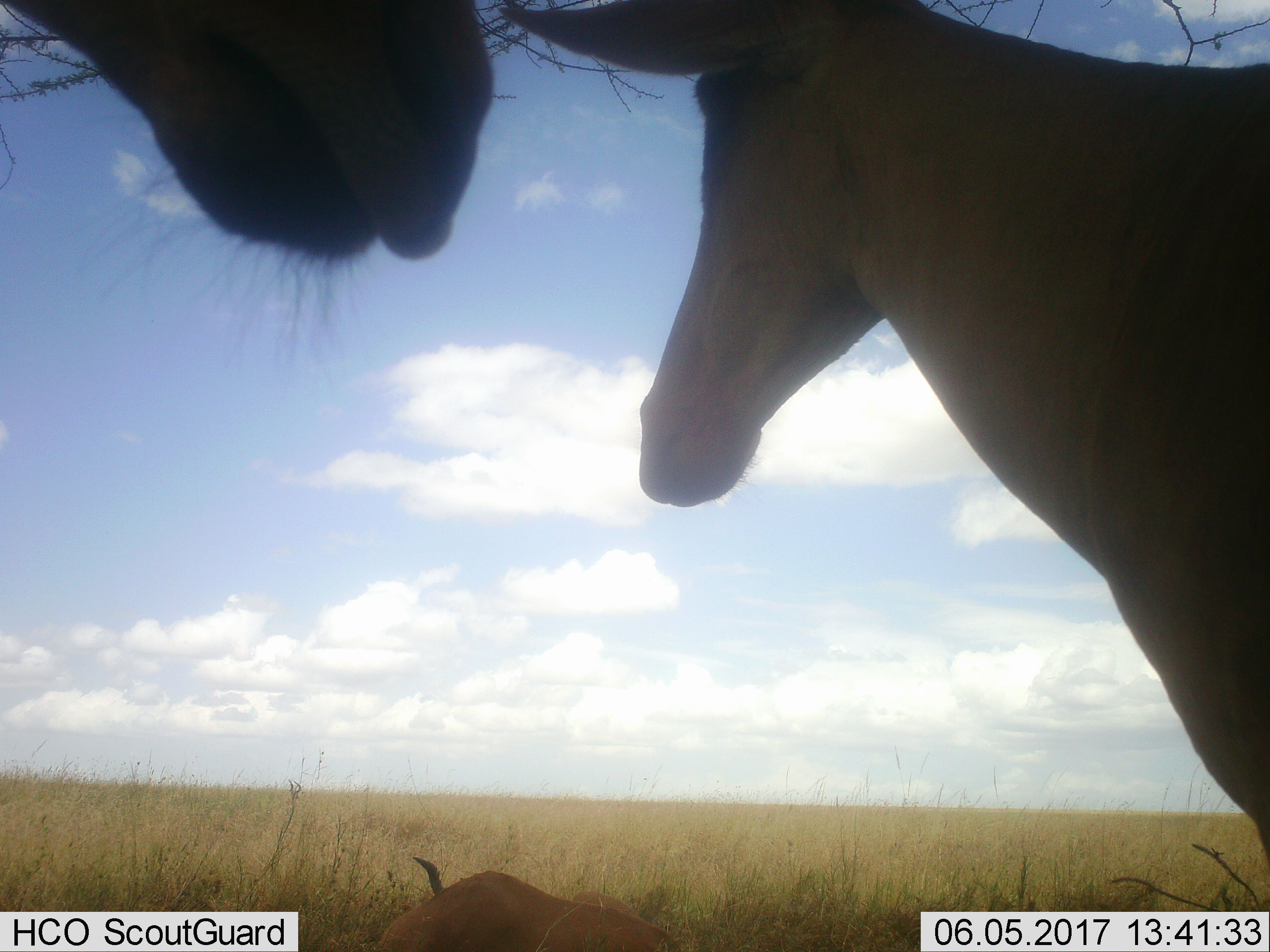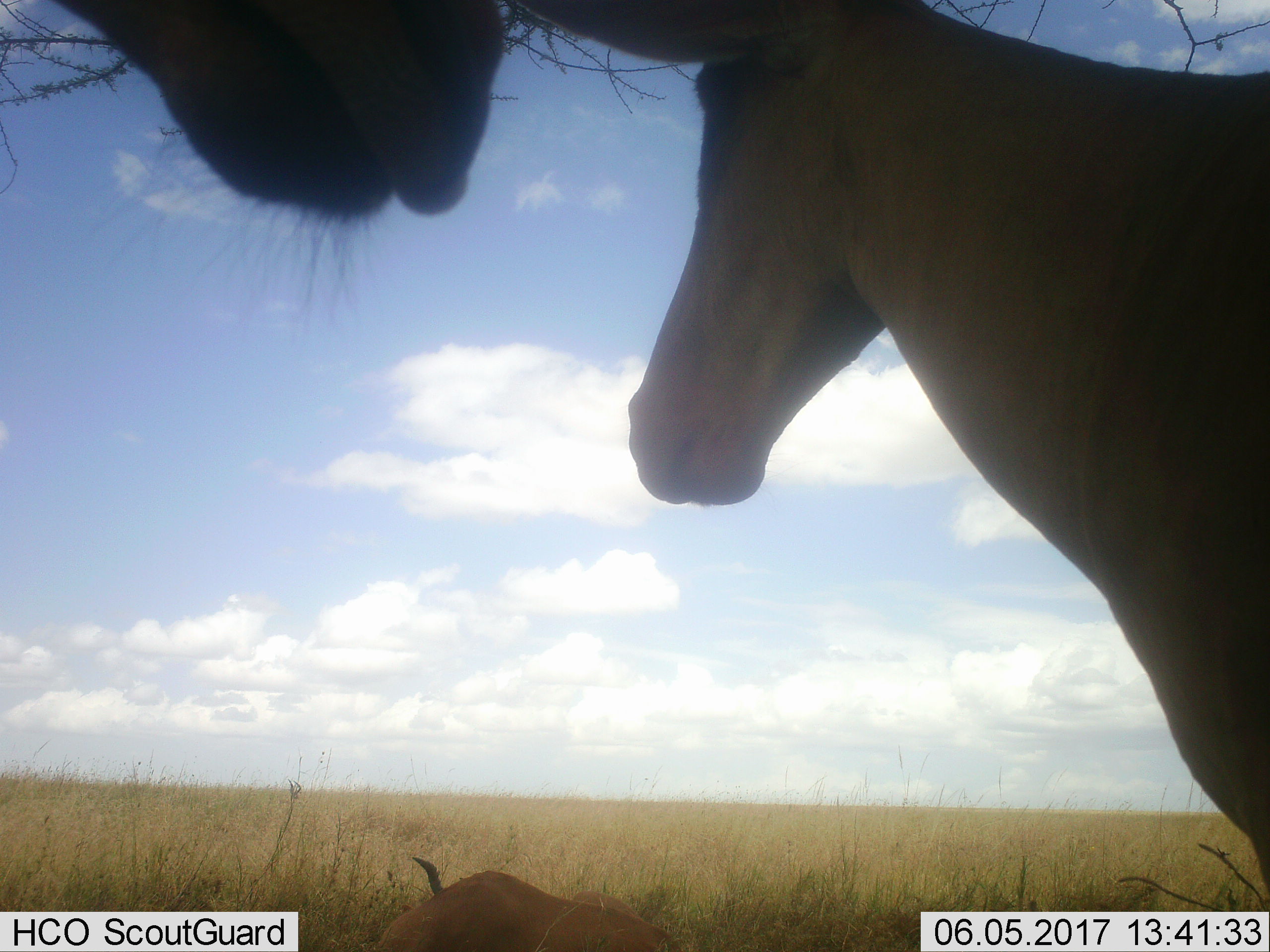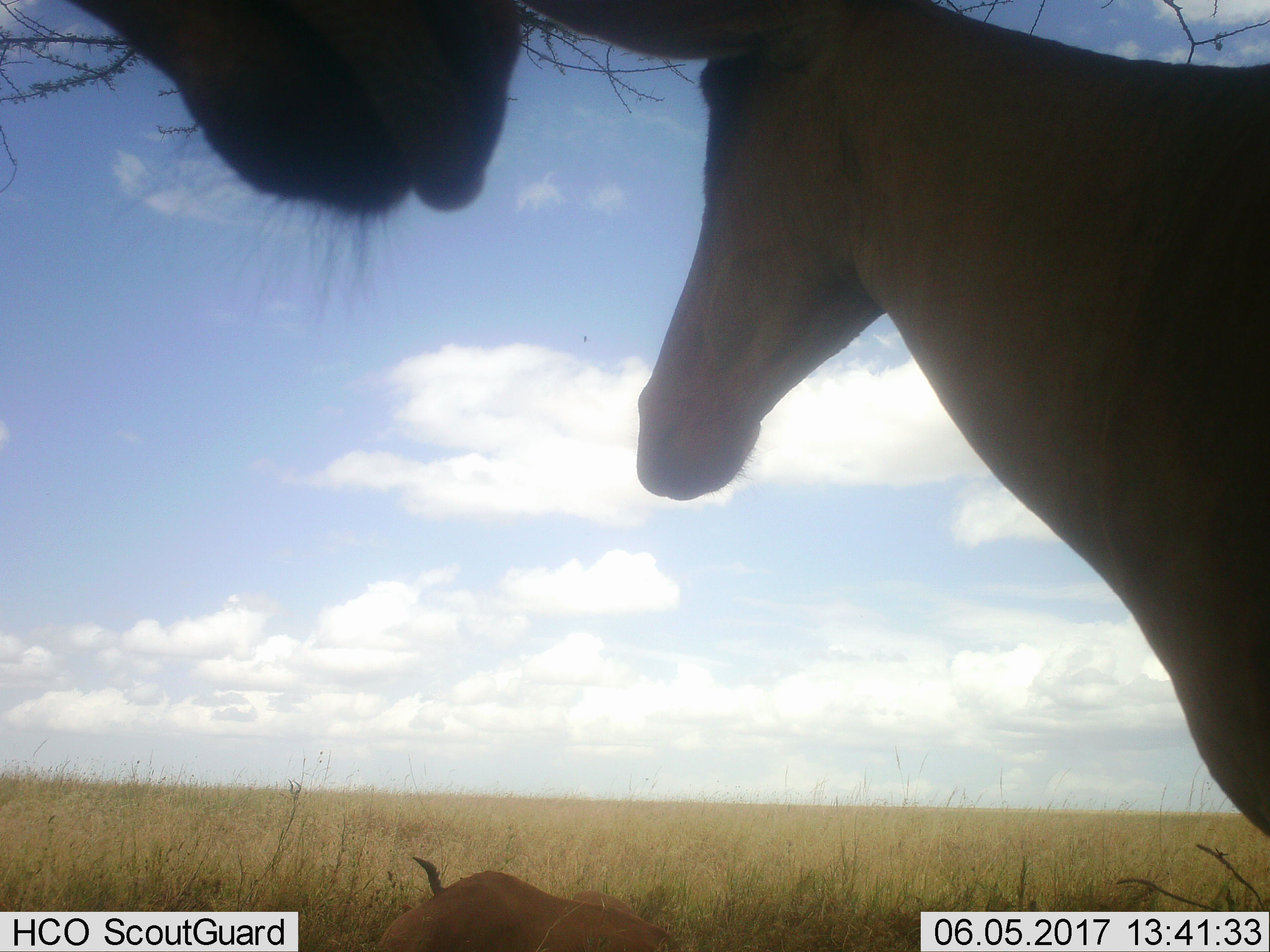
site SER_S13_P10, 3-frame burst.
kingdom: Animalia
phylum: Chordata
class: Mammalia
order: Artiodactyla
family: Bovidae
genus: Alcelaphus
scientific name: Alcelaphus buselaphus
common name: hartebeest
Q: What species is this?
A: Hartebeest (Alcelaphus buselaphus).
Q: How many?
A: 3.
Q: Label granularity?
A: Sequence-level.